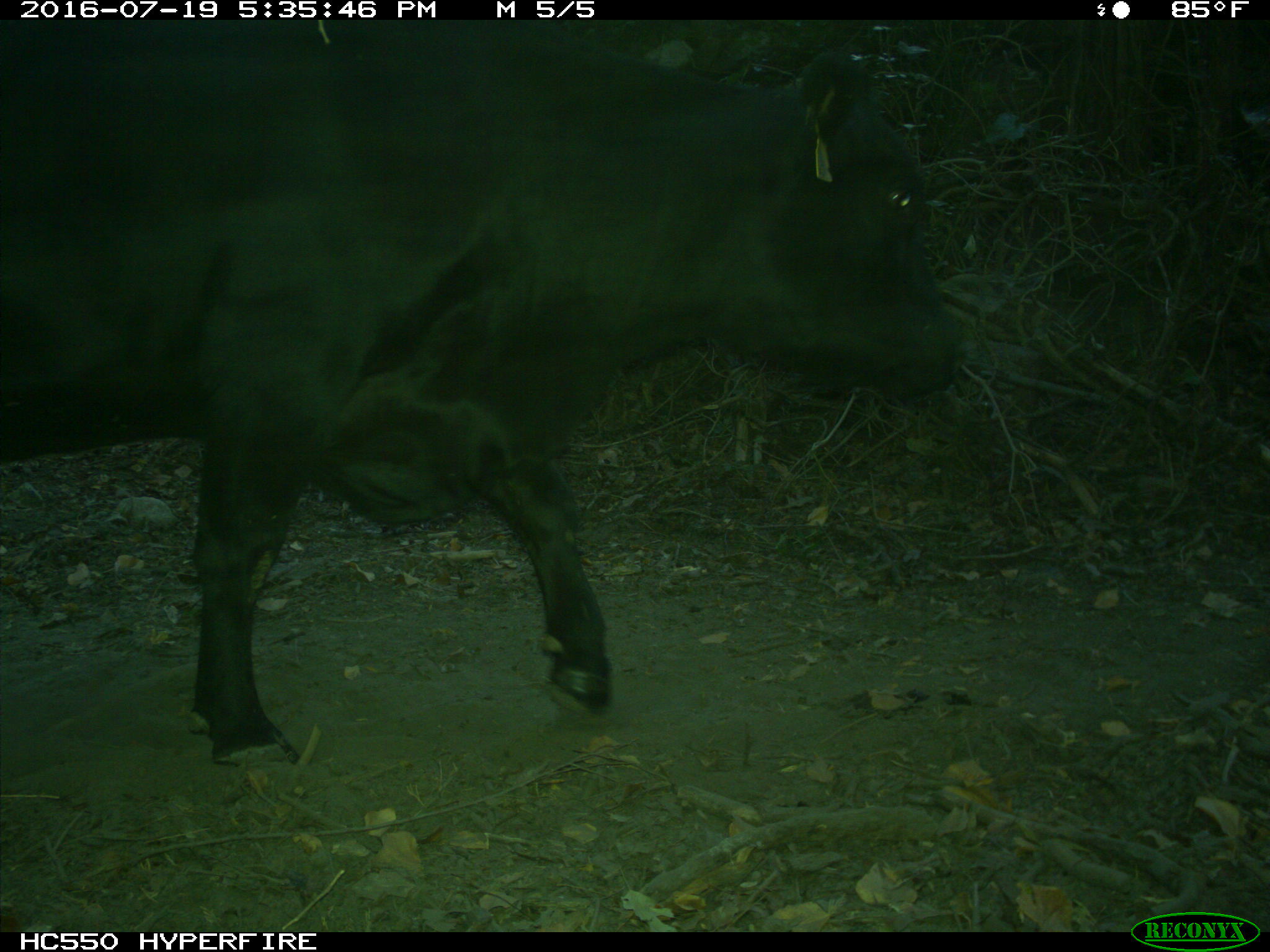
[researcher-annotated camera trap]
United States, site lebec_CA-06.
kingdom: Animalia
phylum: Chordata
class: Mammalia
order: Artiodactyla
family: Bovidae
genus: Bos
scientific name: Bos taurus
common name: domestic cow